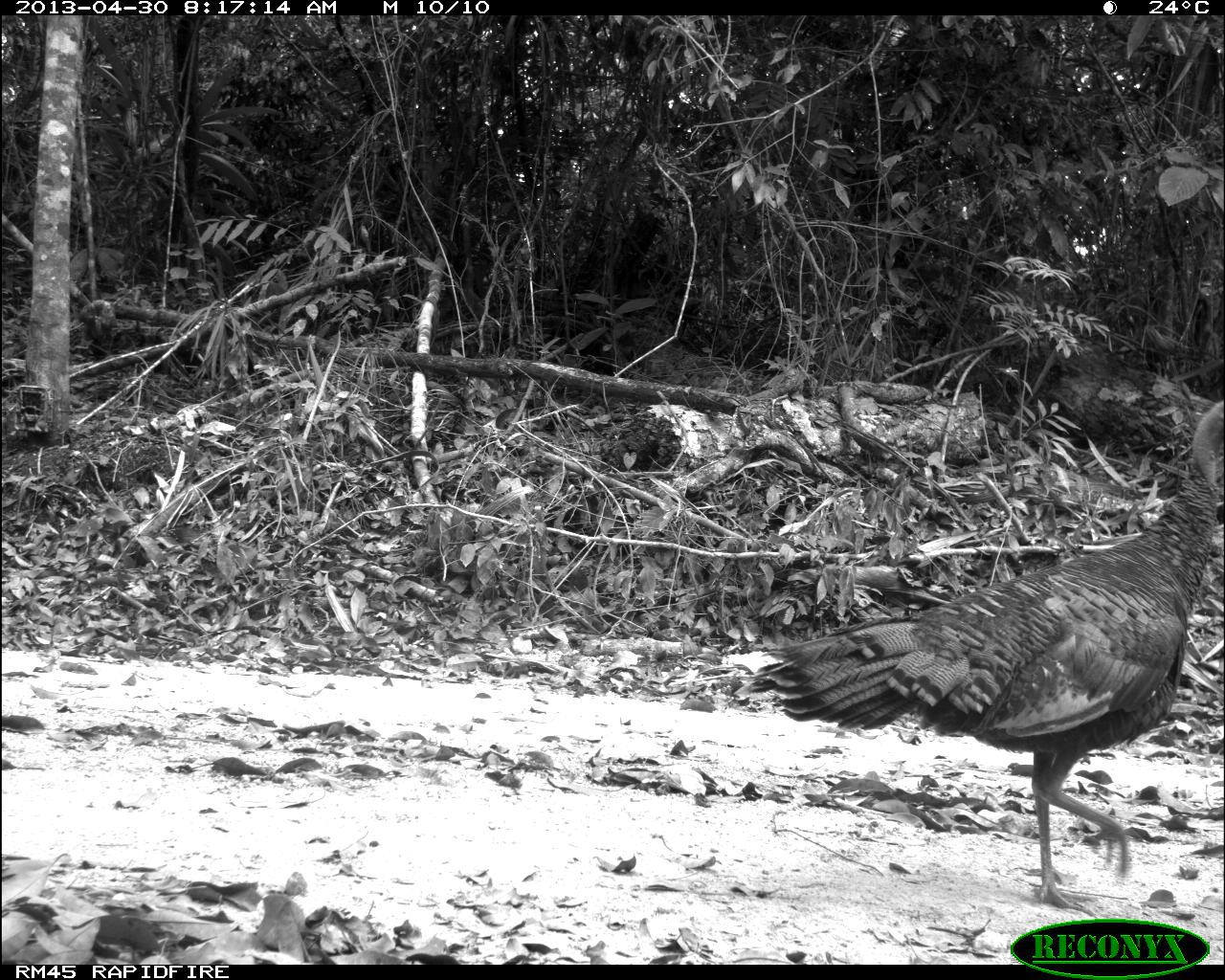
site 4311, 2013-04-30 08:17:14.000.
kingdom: Animalia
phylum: Chordata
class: Aves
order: Galliformes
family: Phasianidae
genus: Meleagris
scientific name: Meleagris ocellata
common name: ocellated turkey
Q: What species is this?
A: Meleagris ocellata (ocellated turkey).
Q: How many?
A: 1.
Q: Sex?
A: Female.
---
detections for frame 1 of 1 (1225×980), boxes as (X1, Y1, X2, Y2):
meleagris ocellata: (731, 395, 1223, 916)